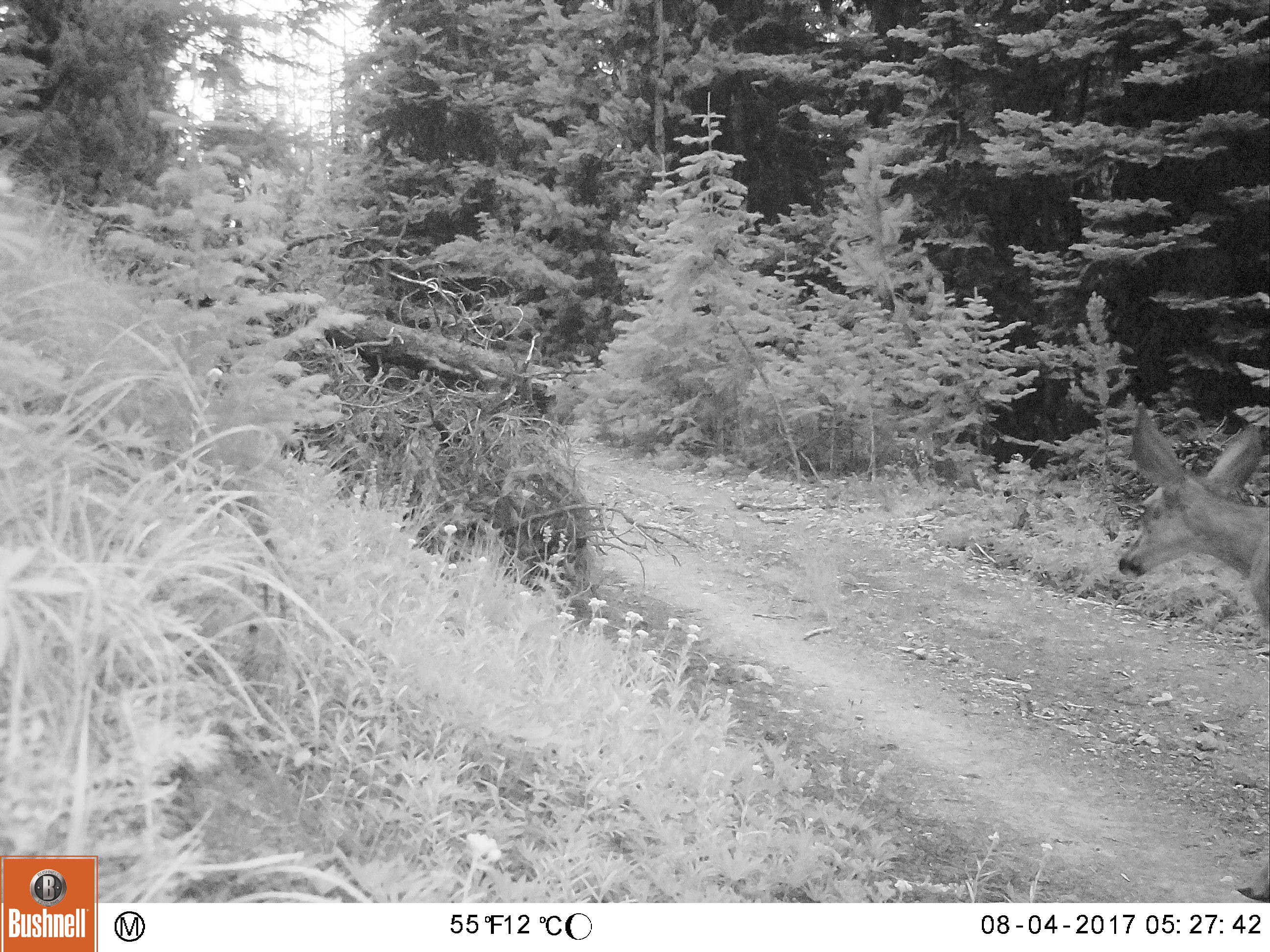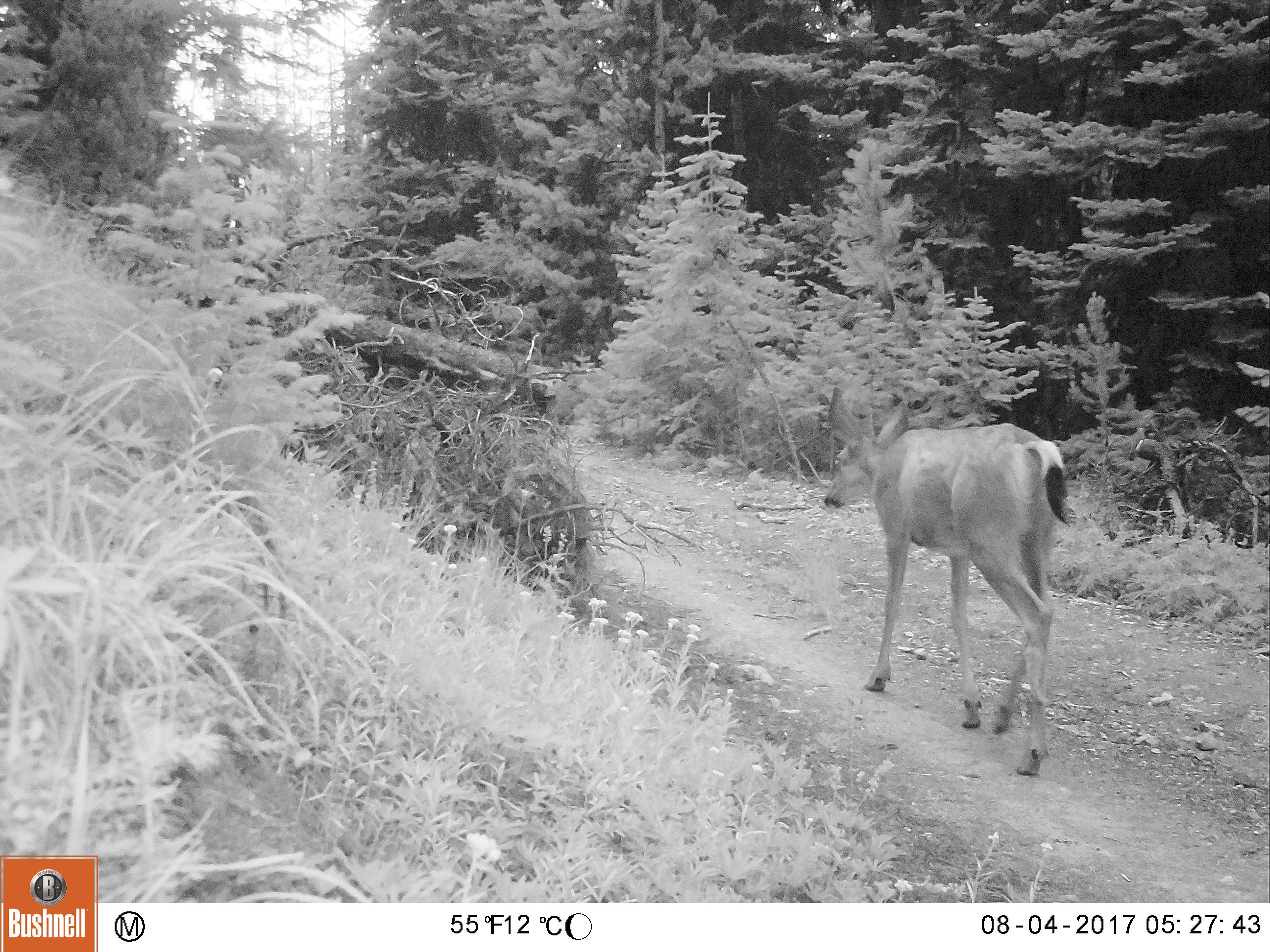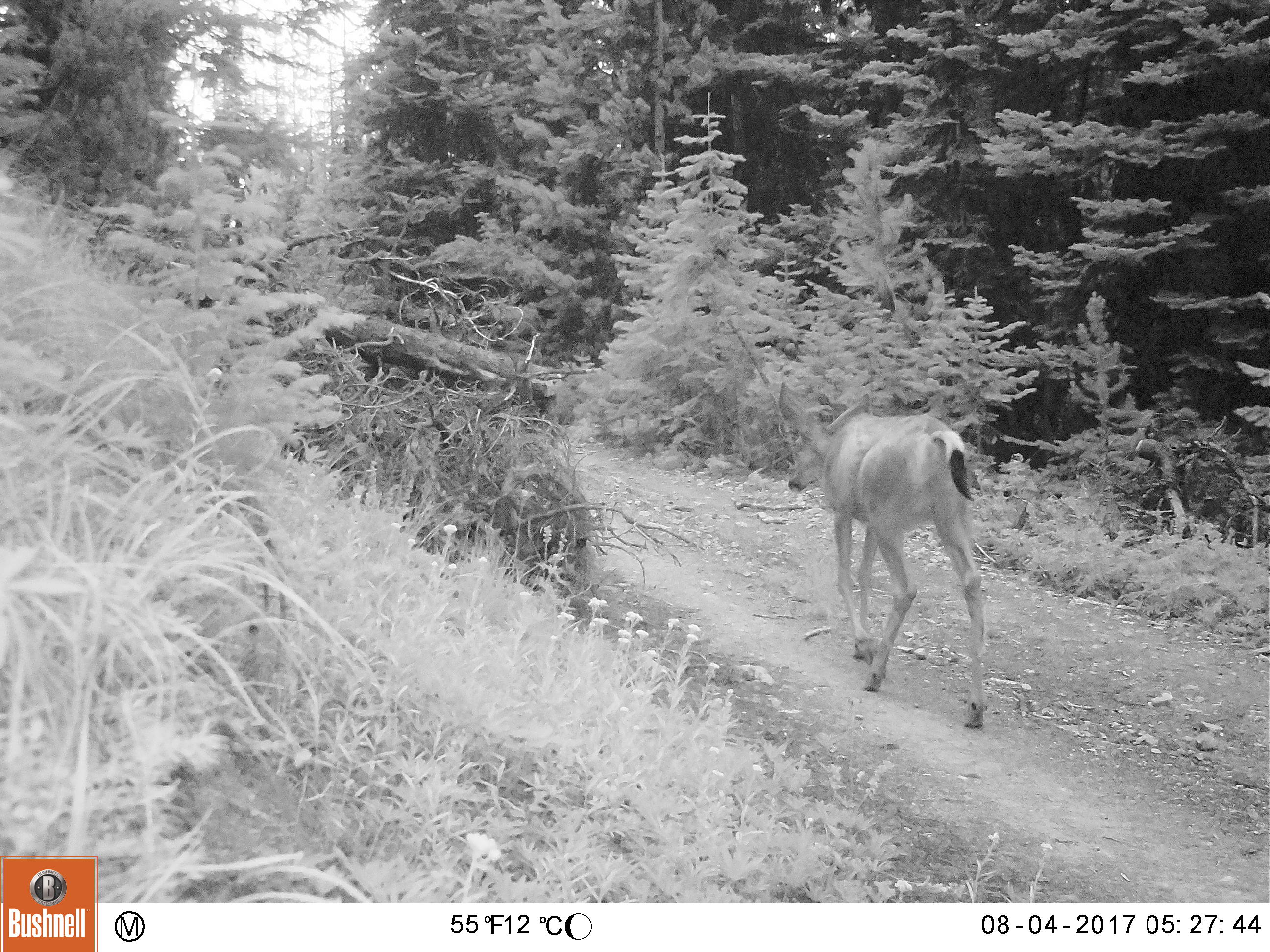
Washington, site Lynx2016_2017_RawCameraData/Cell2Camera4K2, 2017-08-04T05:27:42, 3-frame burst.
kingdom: Animalia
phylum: Chordata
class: Mammalia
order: Artiodactyla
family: Cervidae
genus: Odocoileus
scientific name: Odocoileus hemionus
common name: mule deer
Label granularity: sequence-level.